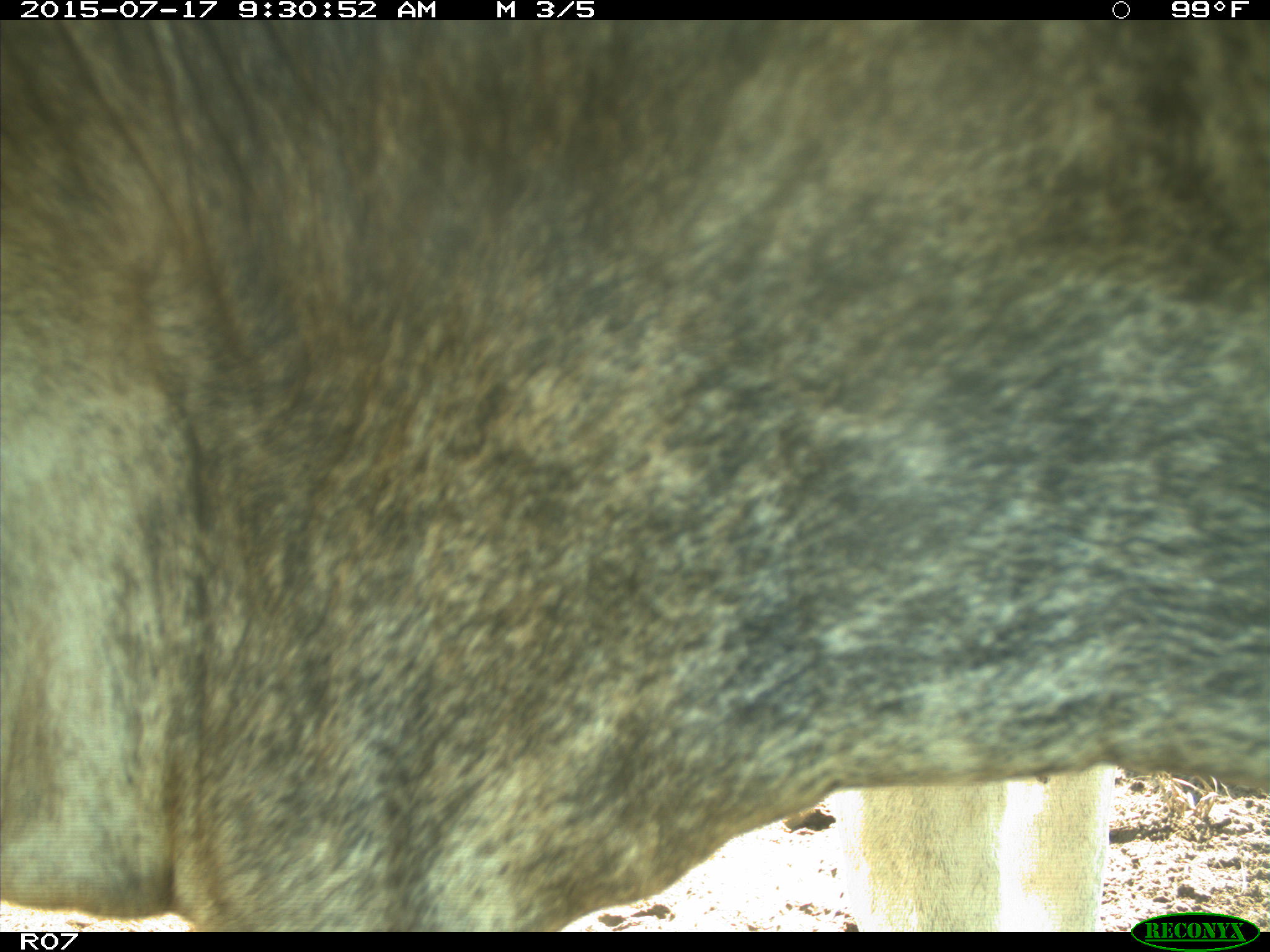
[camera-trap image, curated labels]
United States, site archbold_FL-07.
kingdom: Animalia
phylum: Chordata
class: Mammalia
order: Artiodactyla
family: Bovidae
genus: Bos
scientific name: Bos taurus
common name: domestic cow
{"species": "Bos taurus (domestic cow)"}